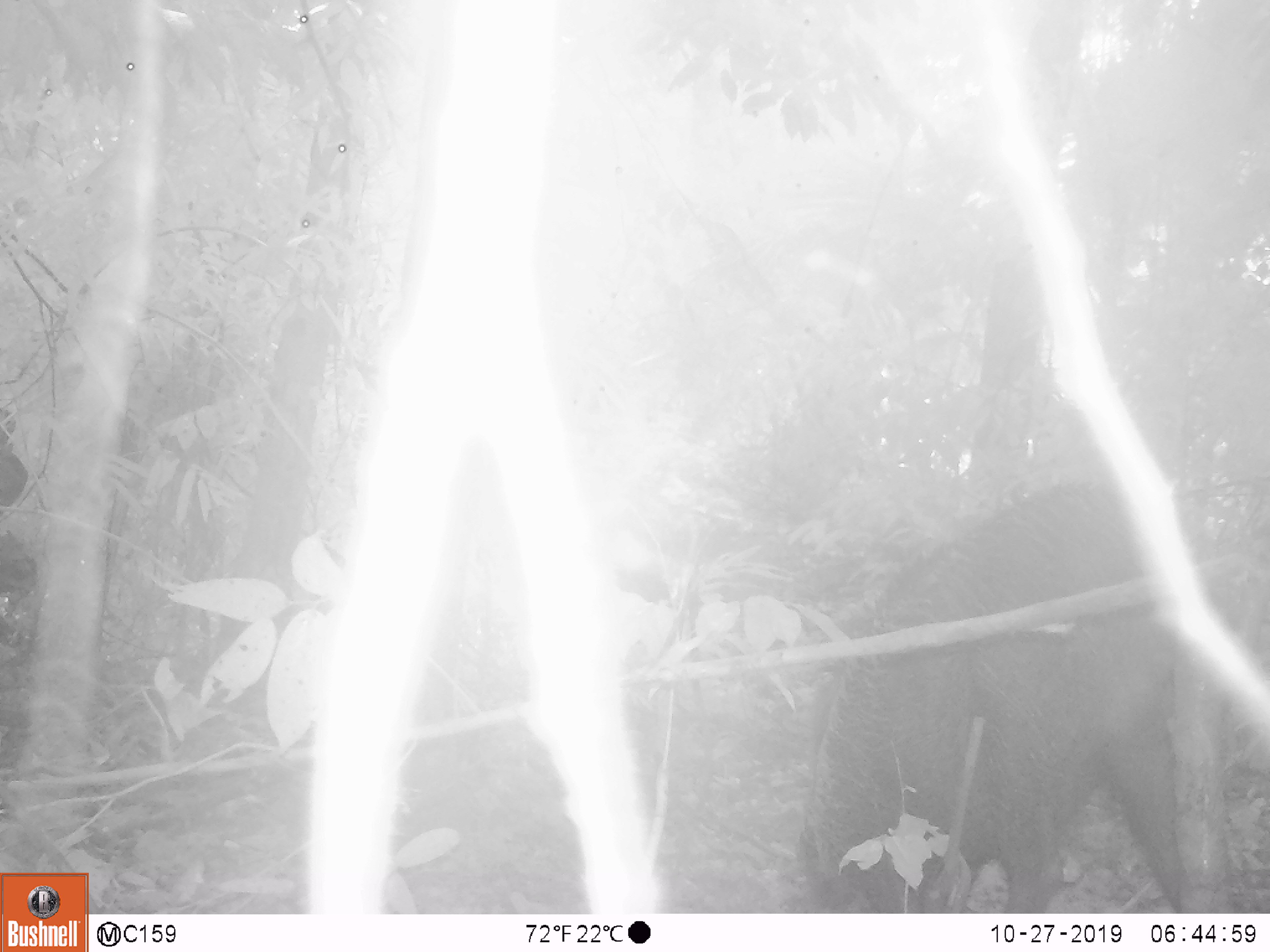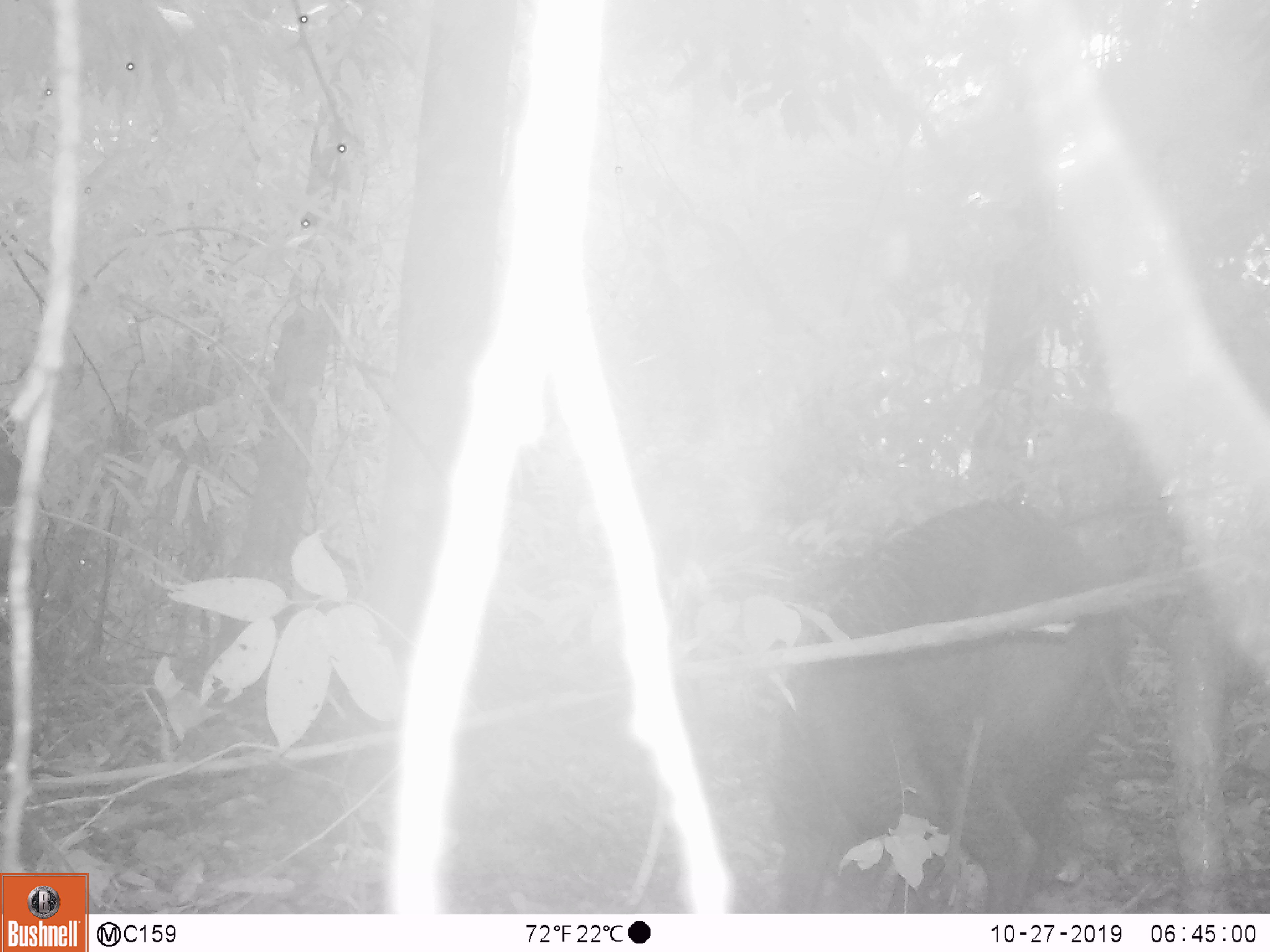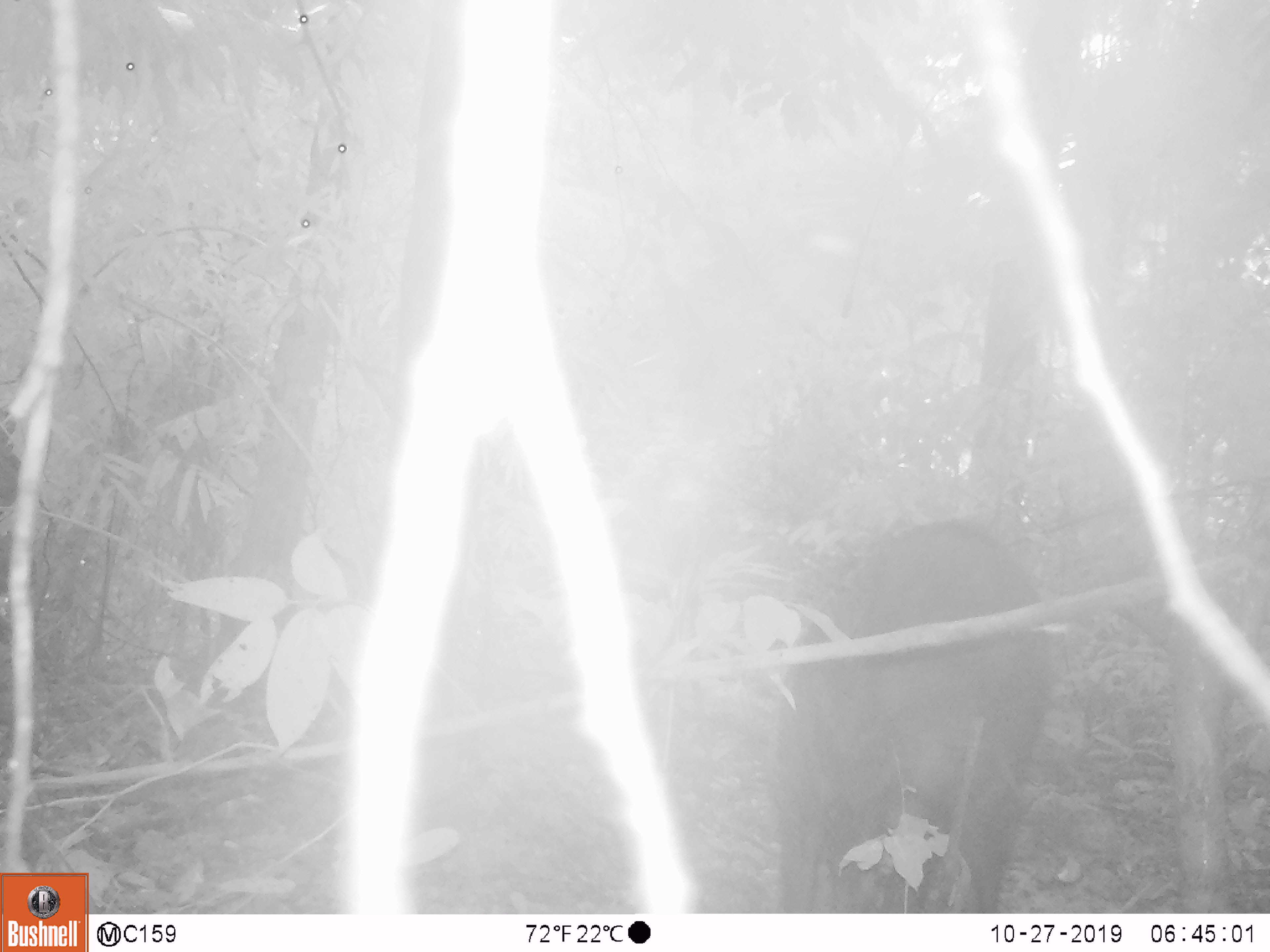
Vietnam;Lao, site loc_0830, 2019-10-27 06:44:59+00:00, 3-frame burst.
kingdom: Animalia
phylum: Chordata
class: Mammalia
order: Artiodactyla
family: Suidae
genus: Sus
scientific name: Sus scrofa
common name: eurasian wild pig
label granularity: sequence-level